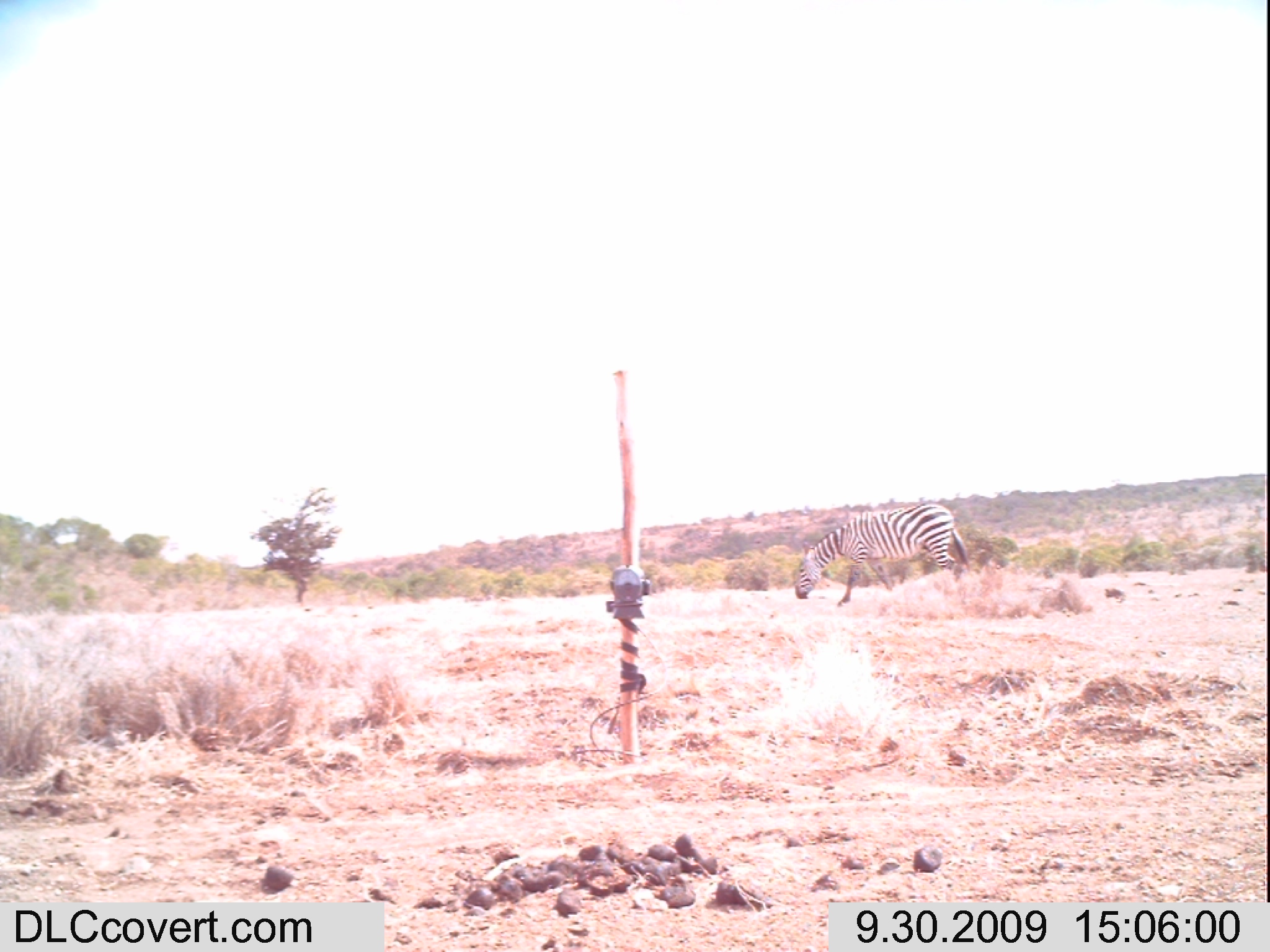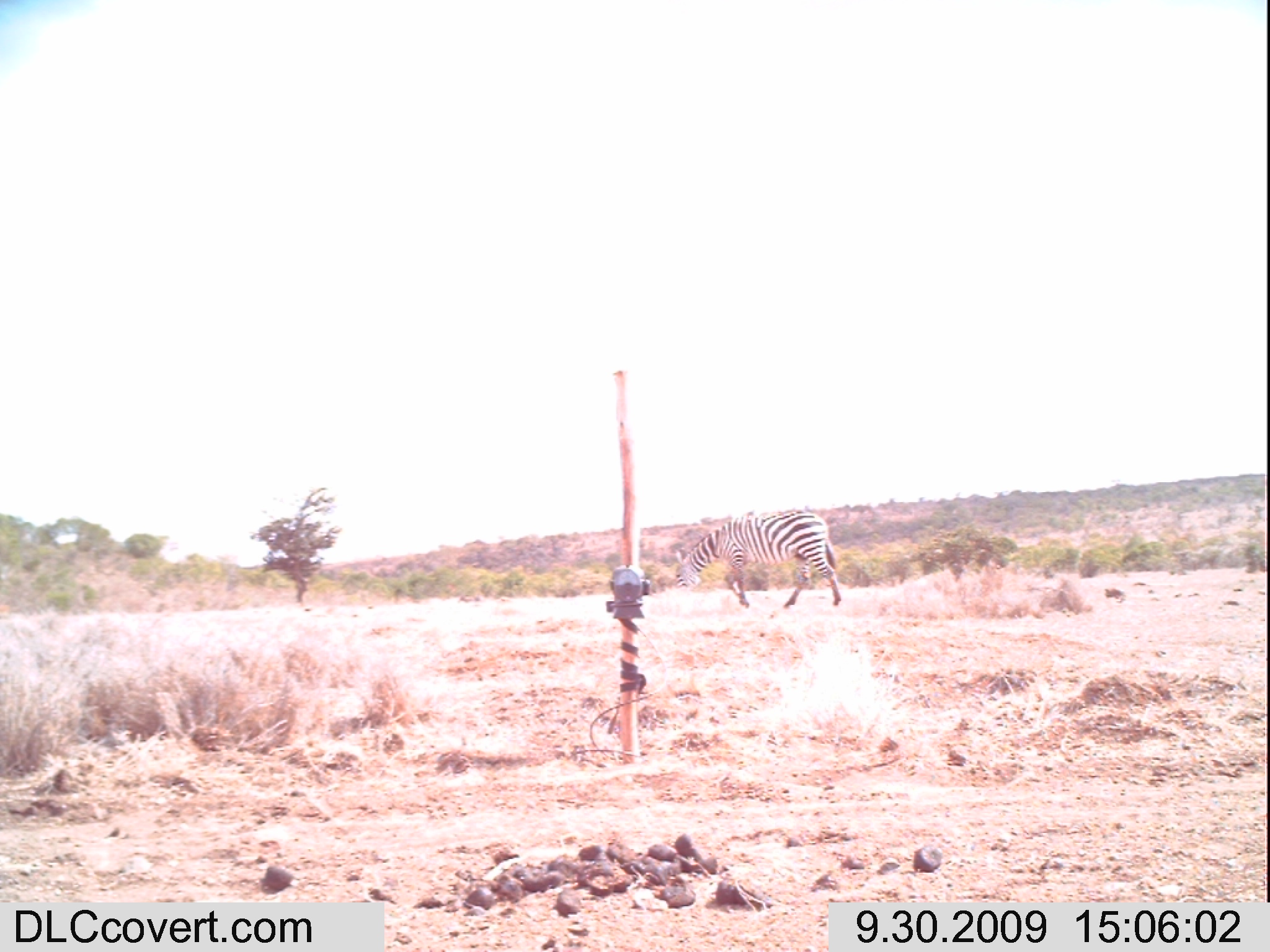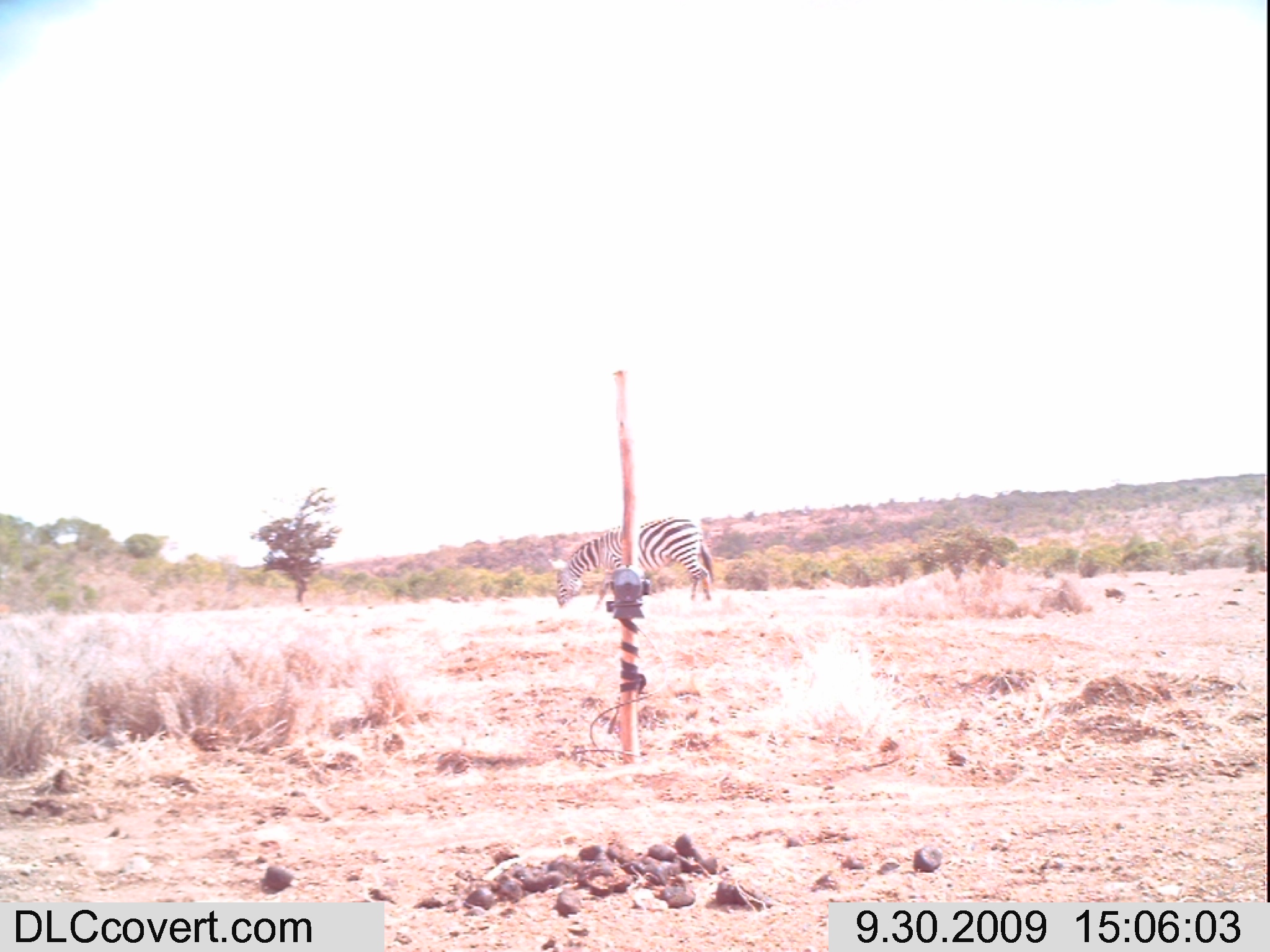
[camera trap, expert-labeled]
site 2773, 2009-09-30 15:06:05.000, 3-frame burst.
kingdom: Animalia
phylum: Chordata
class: Mammalia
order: Perissodactyla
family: Equidae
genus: Equus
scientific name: Equus quagga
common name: plains zebra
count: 1